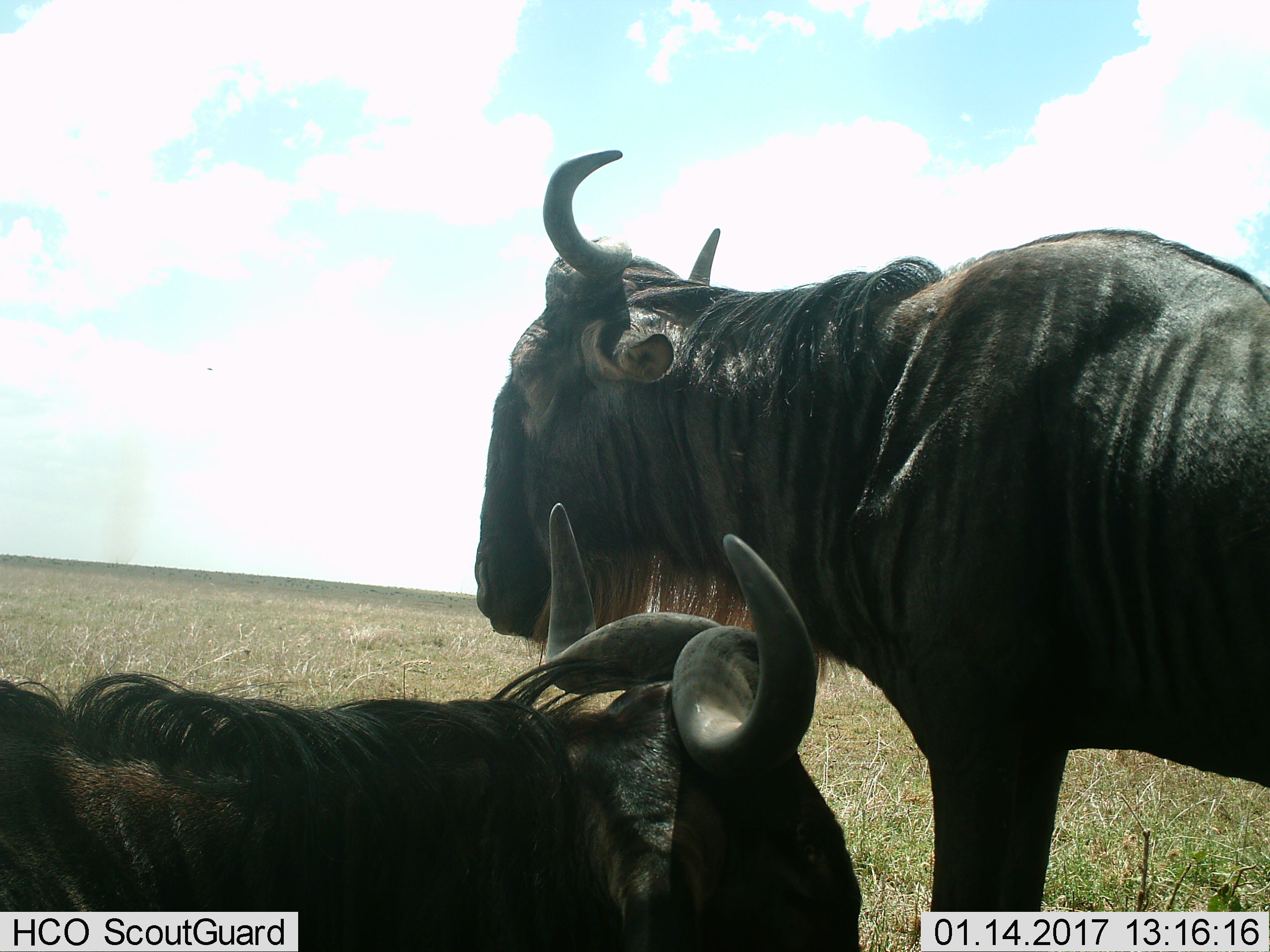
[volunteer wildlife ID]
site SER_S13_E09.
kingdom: Animalia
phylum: Chordata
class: Mammalia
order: Artiodactyla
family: Bovidae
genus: Connochaetes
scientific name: Connochaetes taurinus taurinus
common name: blue wildebeest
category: wildebeestblue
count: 2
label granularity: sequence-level